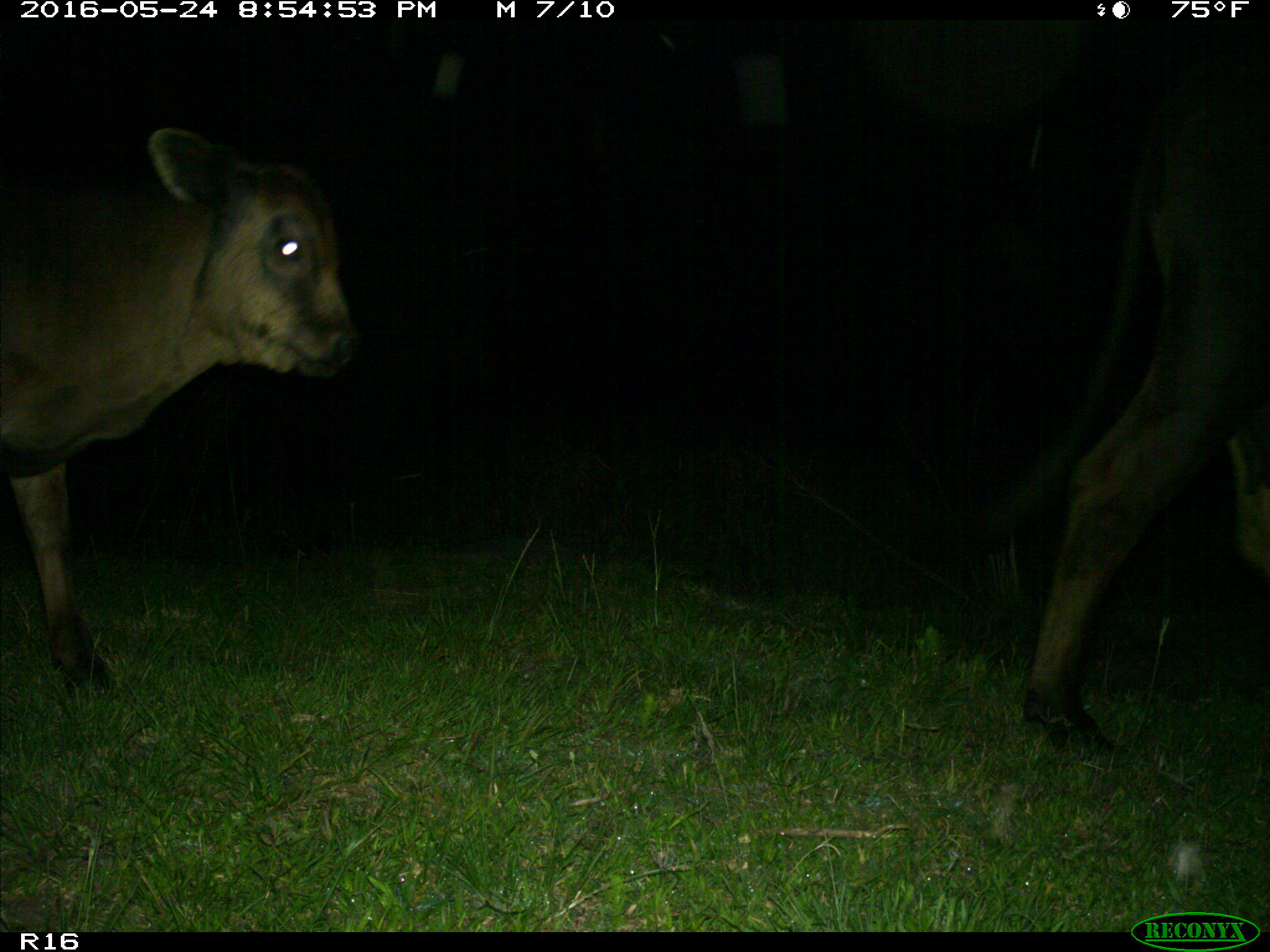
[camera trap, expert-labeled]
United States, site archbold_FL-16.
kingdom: Animalia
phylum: Chordata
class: Mammalia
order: Artiodactyla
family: Bovidae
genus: Bos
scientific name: Bos taurus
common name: domestic cow